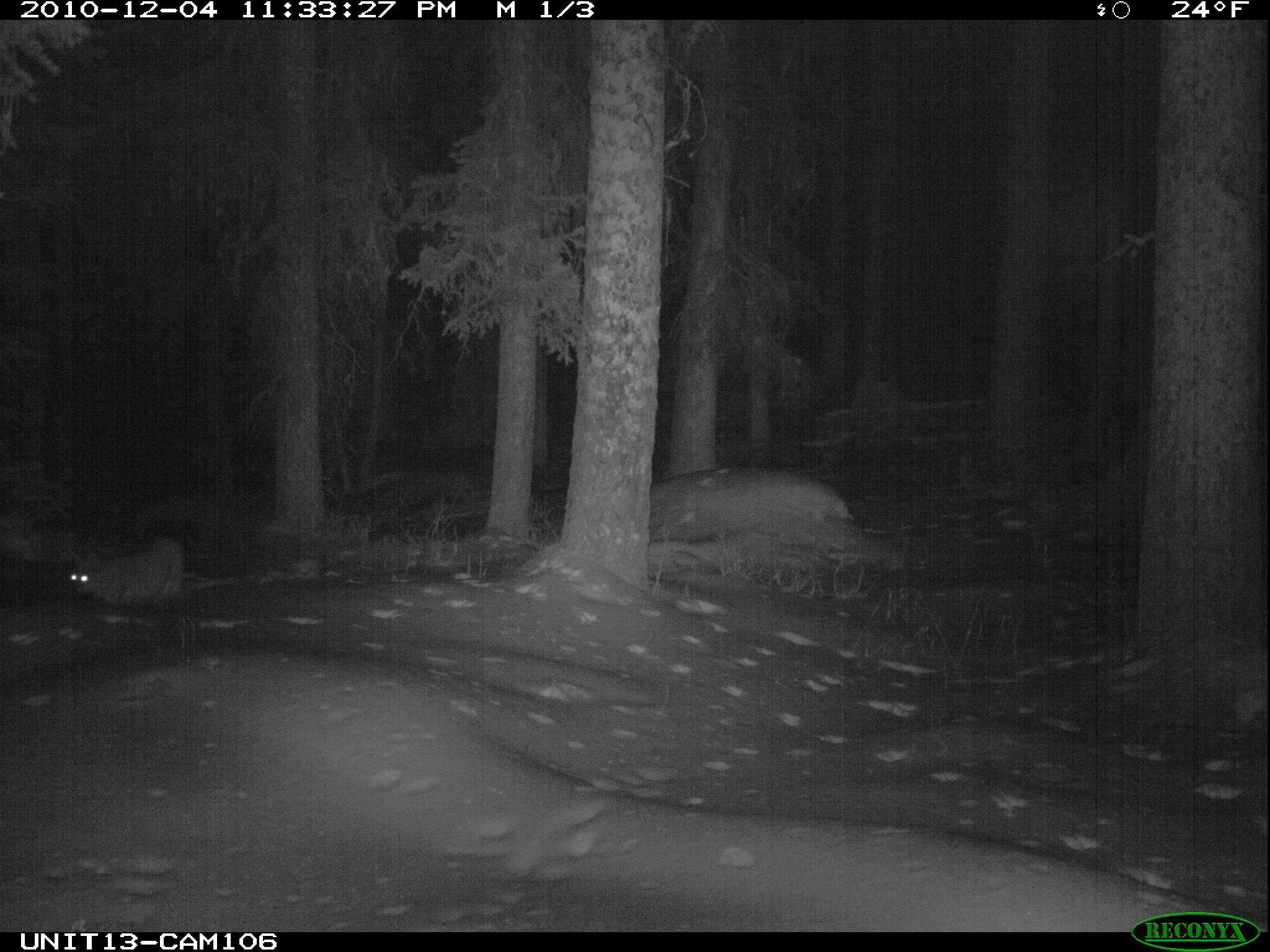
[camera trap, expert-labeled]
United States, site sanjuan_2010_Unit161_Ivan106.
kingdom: Animalia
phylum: Chordata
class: Mammalia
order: Carnivora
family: Felidae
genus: Lynx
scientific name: Lynx rufus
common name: bobcat